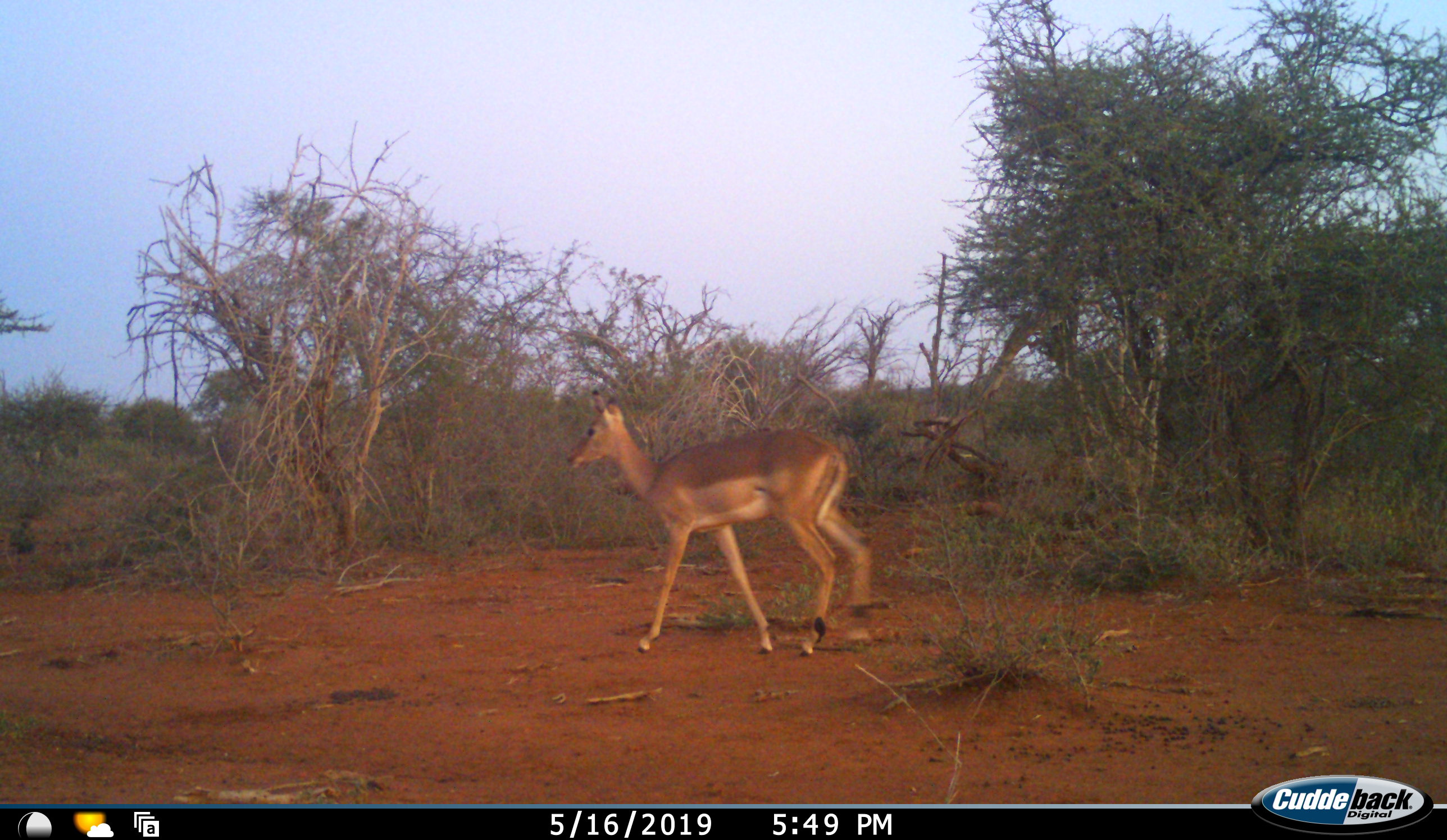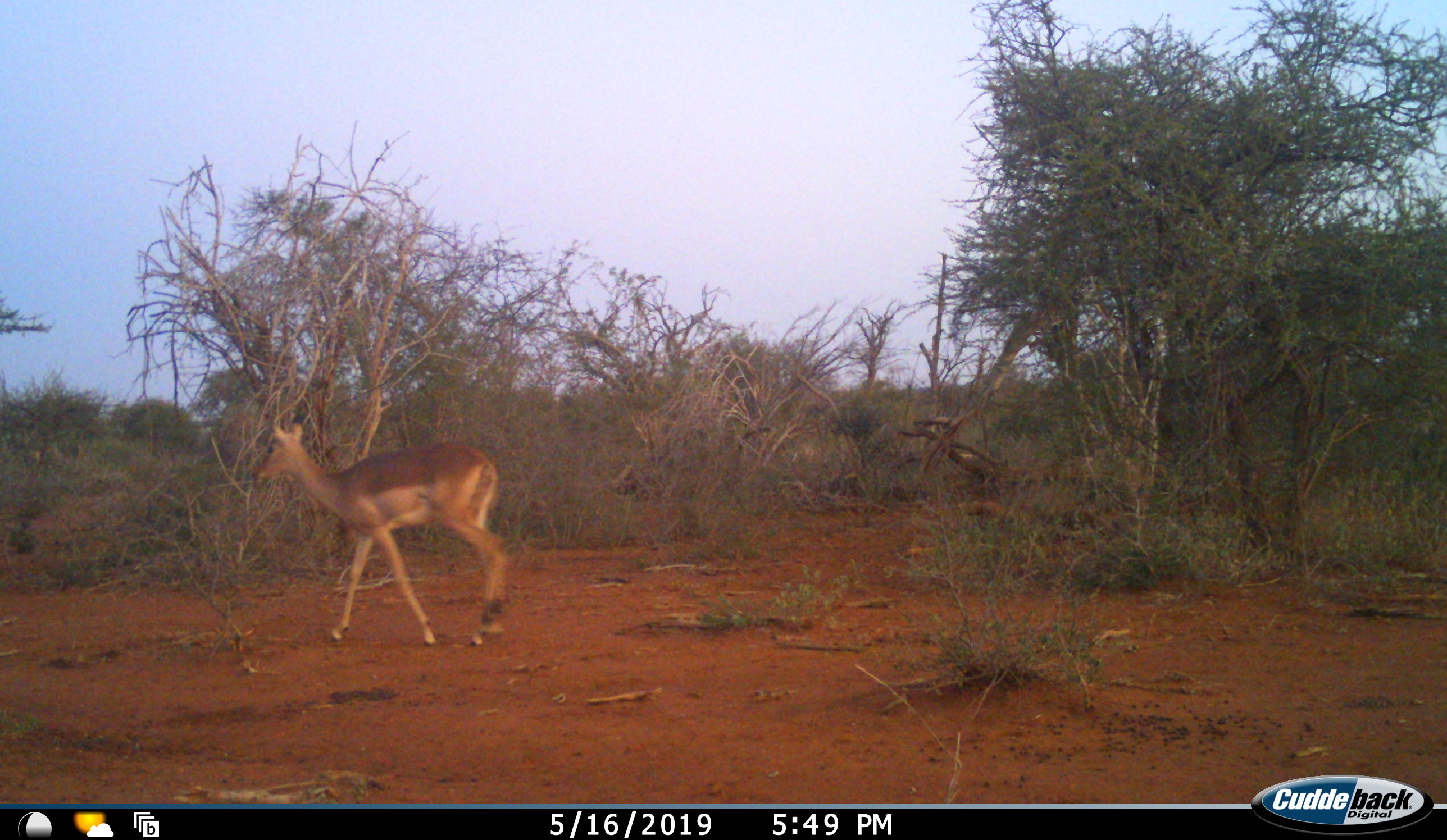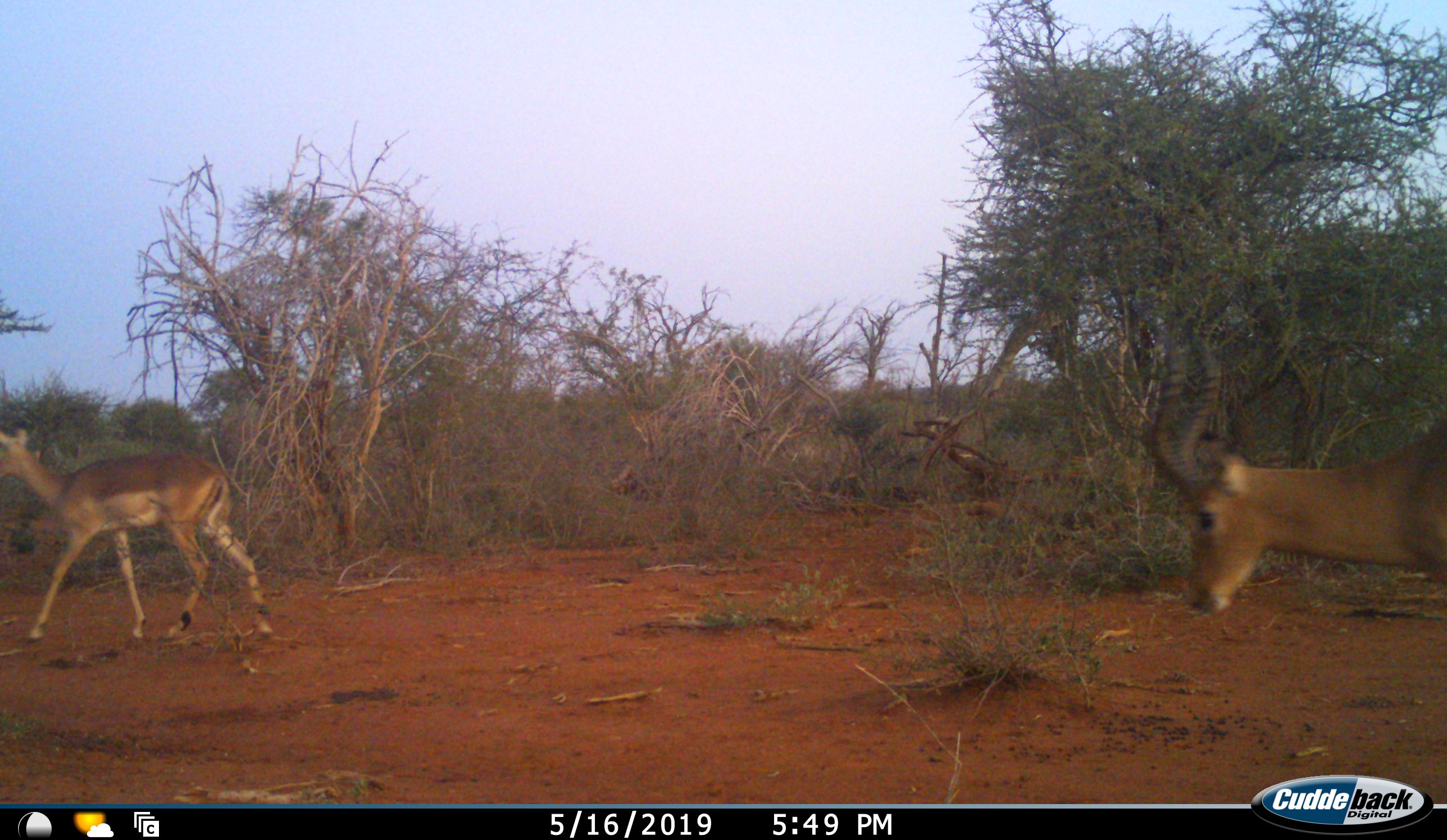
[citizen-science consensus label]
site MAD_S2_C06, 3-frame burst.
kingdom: Animalia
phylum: Chordata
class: Mammalia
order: Artiodactyla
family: Bovidae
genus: Aepyceros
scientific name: Aepyceros melampus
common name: impala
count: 2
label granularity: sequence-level